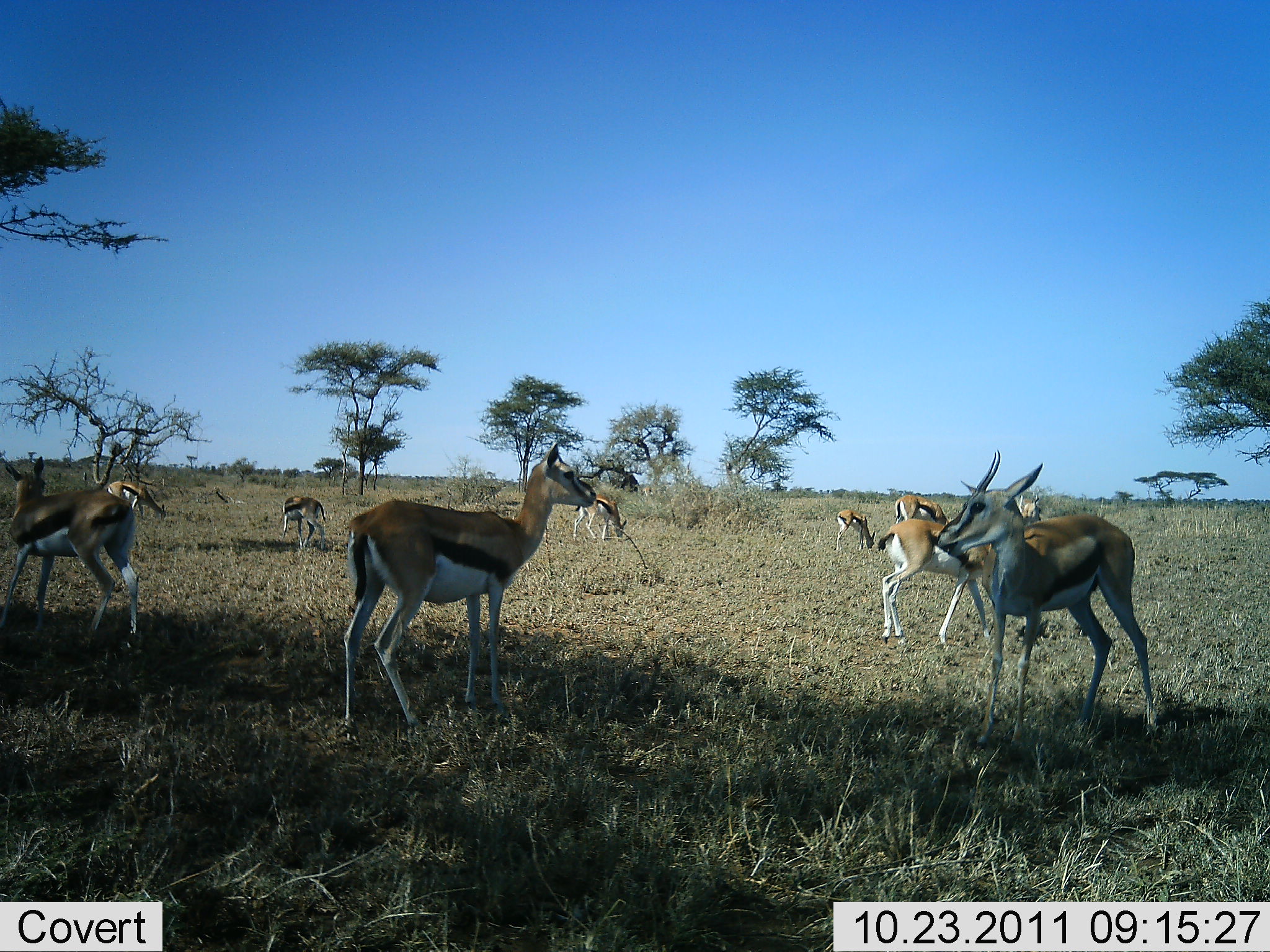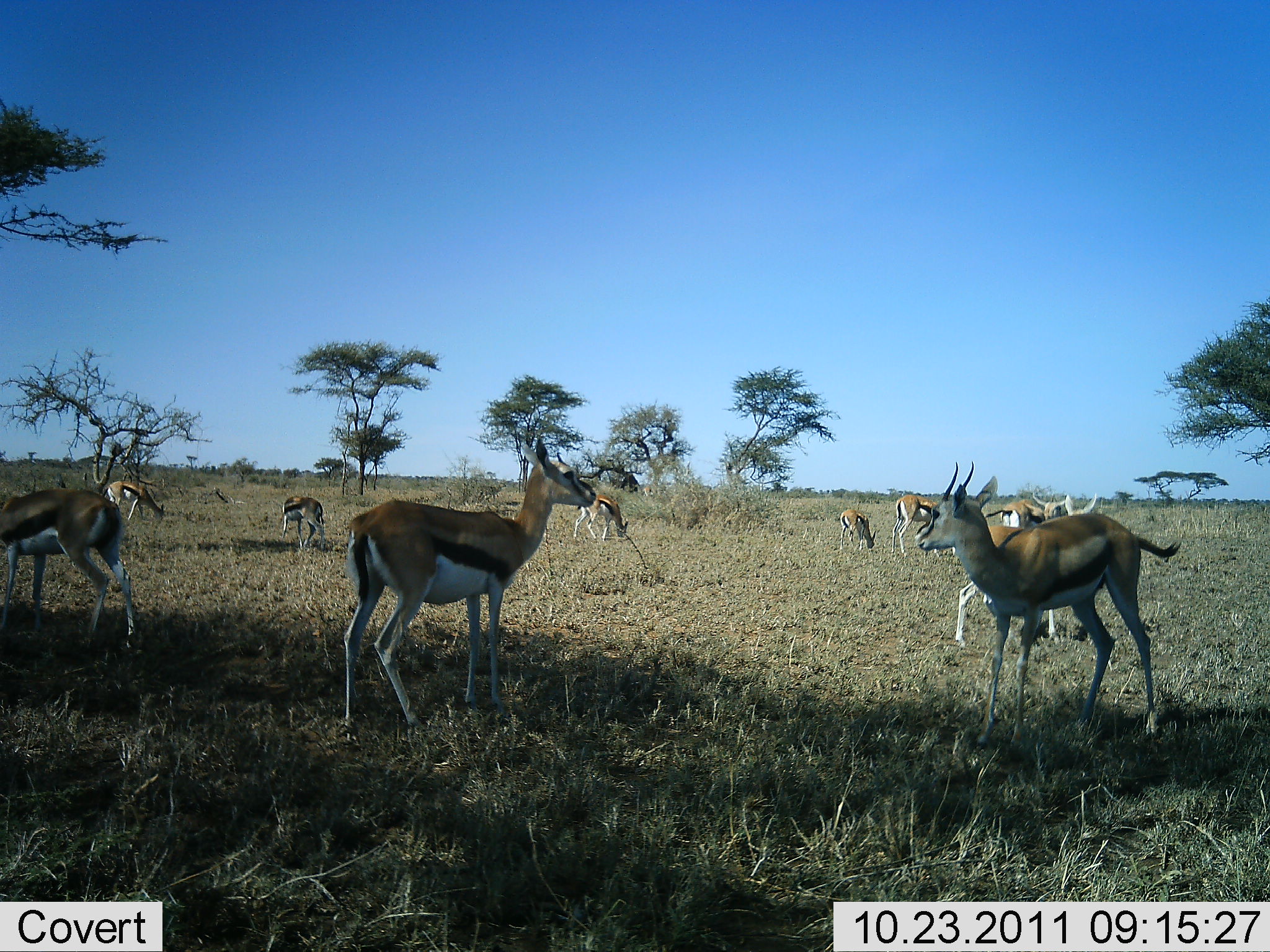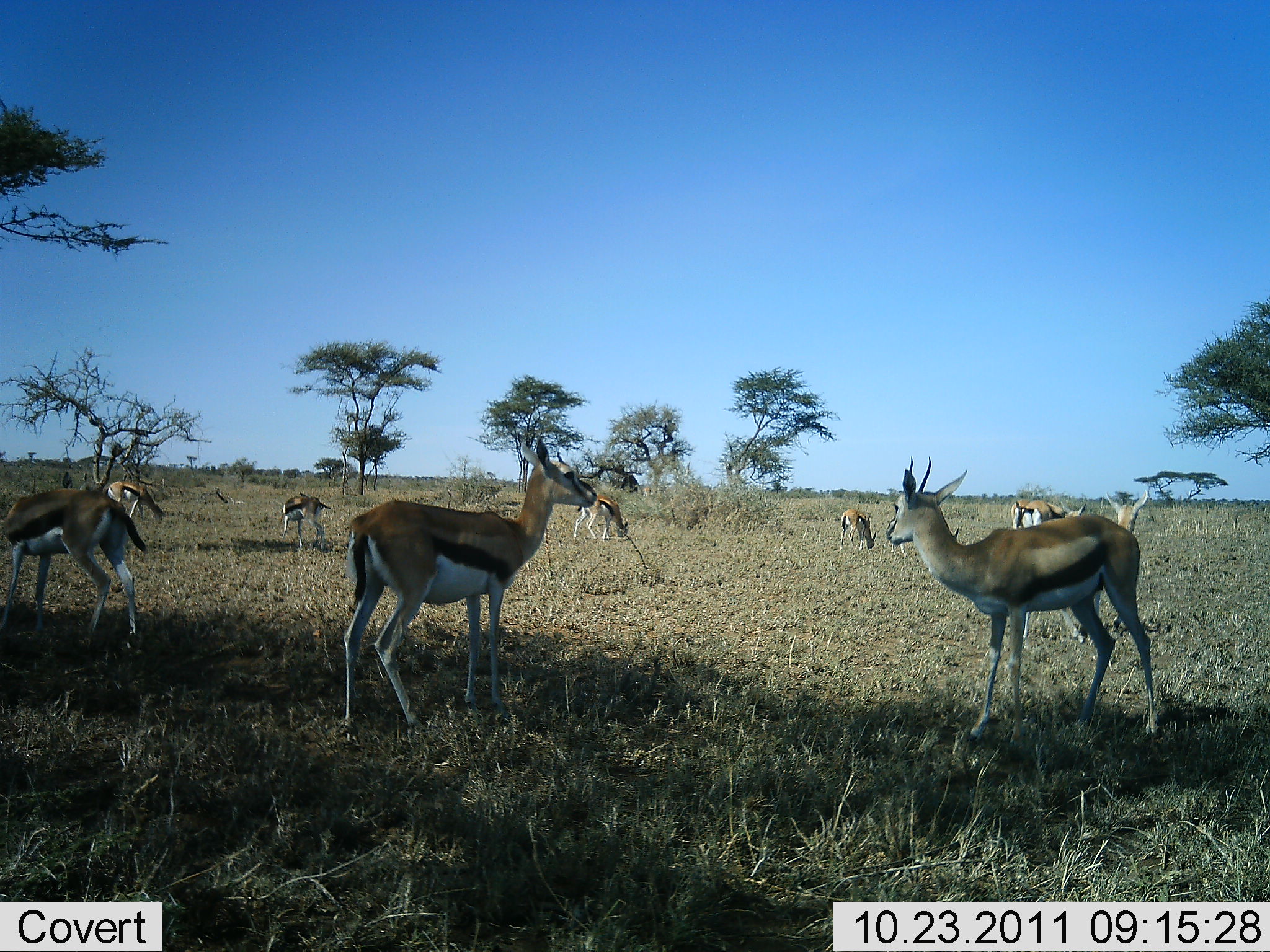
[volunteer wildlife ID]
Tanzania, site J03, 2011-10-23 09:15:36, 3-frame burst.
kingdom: Animalia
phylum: Chordata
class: Mammalia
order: Artiodactyla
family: Bovidae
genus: Eudorcas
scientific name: Eudorcas thomsonii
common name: thomson's gazelle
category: gazellethomsons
Gazellethomsons (thomson's gazelle) (Eudorcas thomsonii), count 10. Behavior (volunteer vote fractions): standing 100%, resting 0%, moving 33%, interacting 0%. Young present (vote fraction): 0%. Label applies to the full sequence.